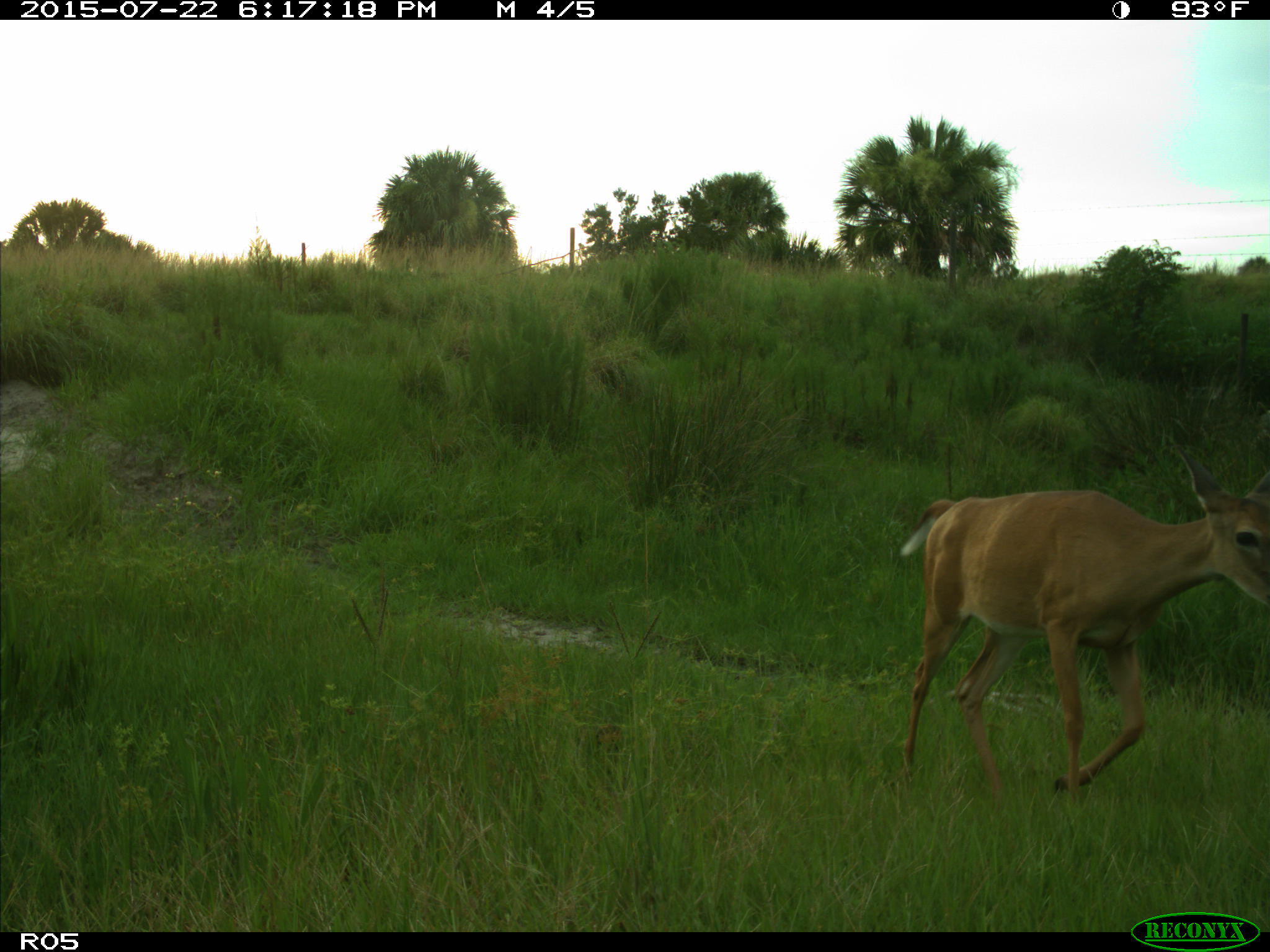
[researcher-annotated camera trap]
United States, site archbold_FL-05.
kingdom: Animalia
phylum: Chordata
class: Mammalia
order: Artiodactyla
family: Cervidae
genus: Odocoileus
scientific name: Odocoileus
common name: deer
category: unidentified deer